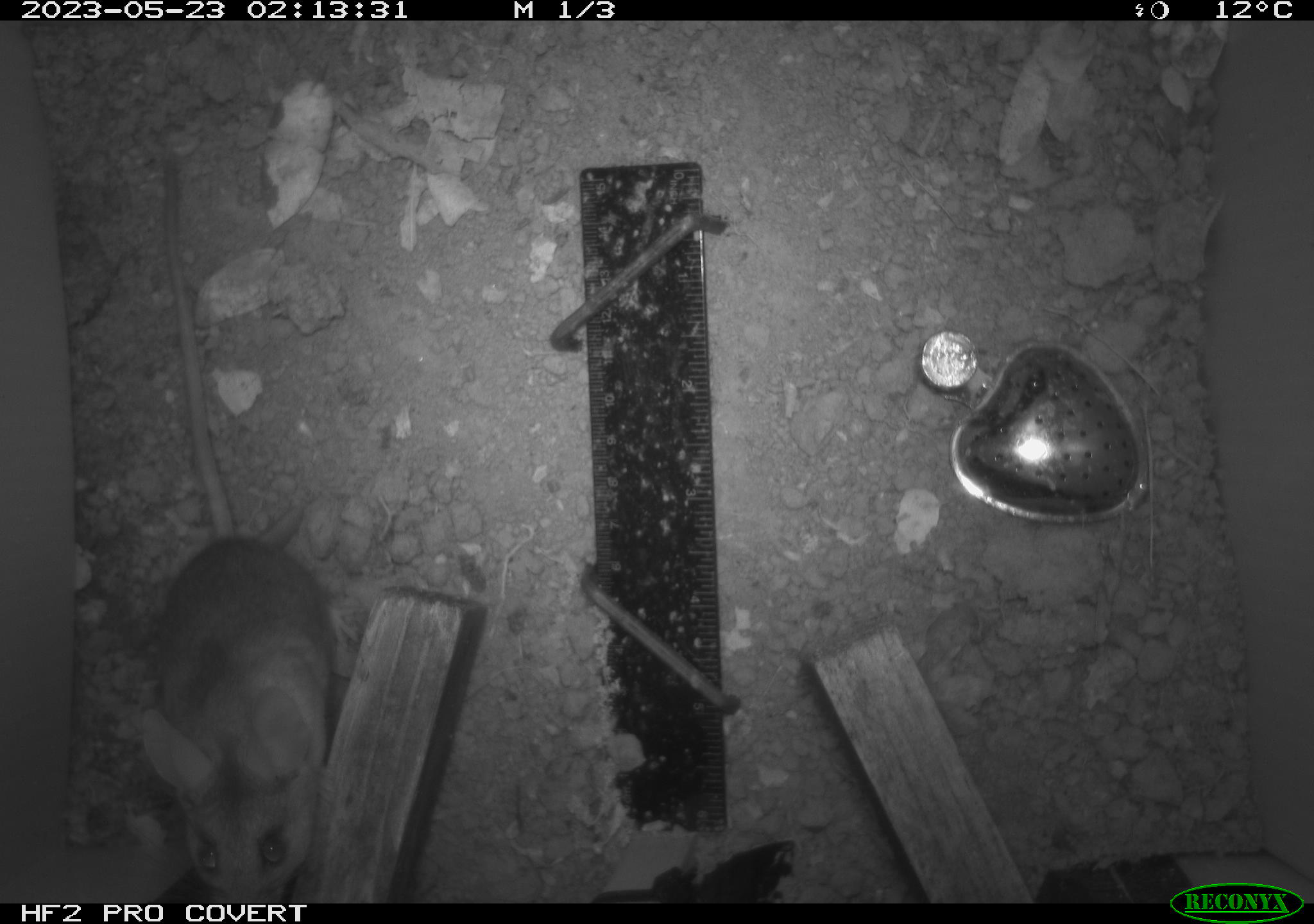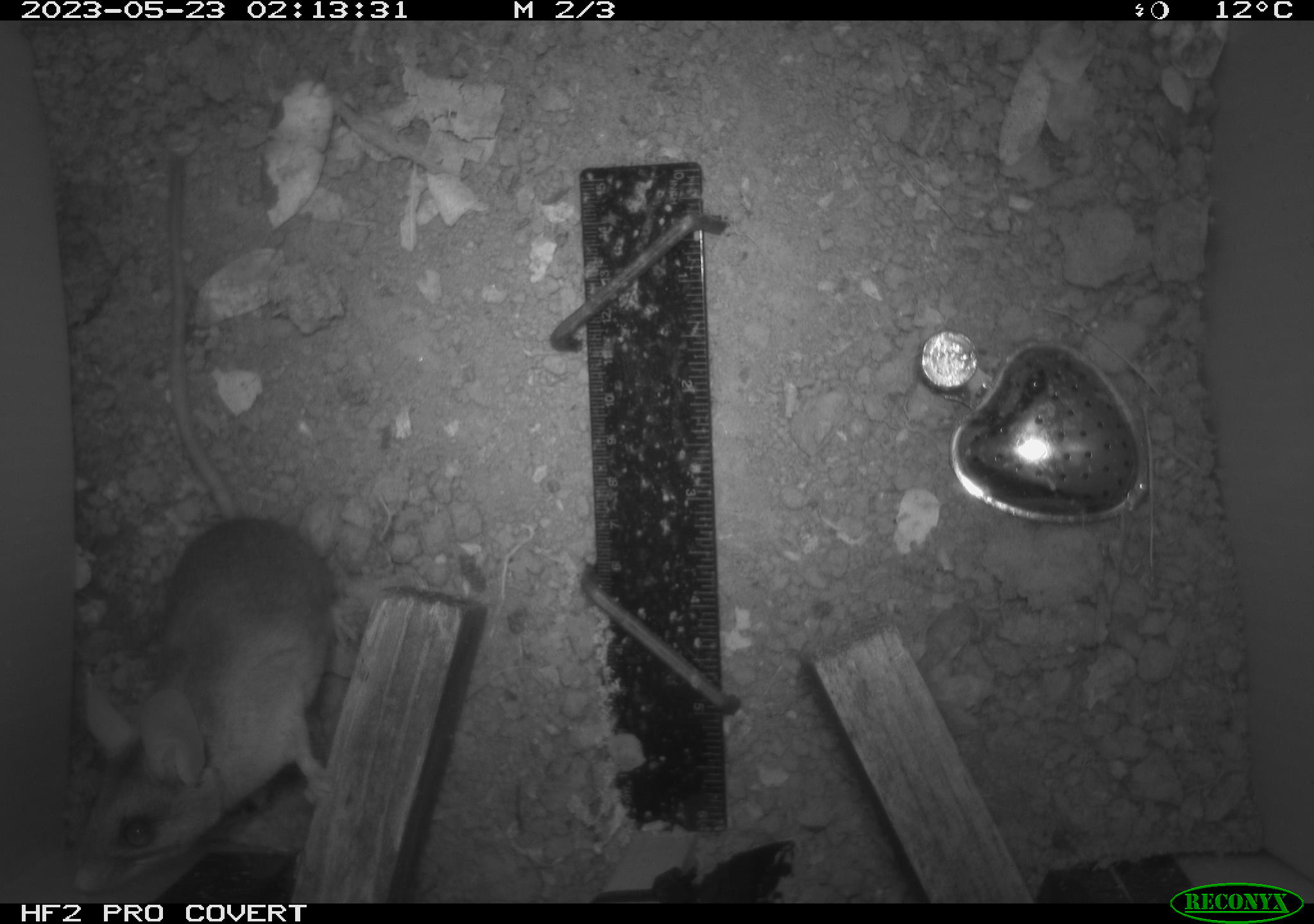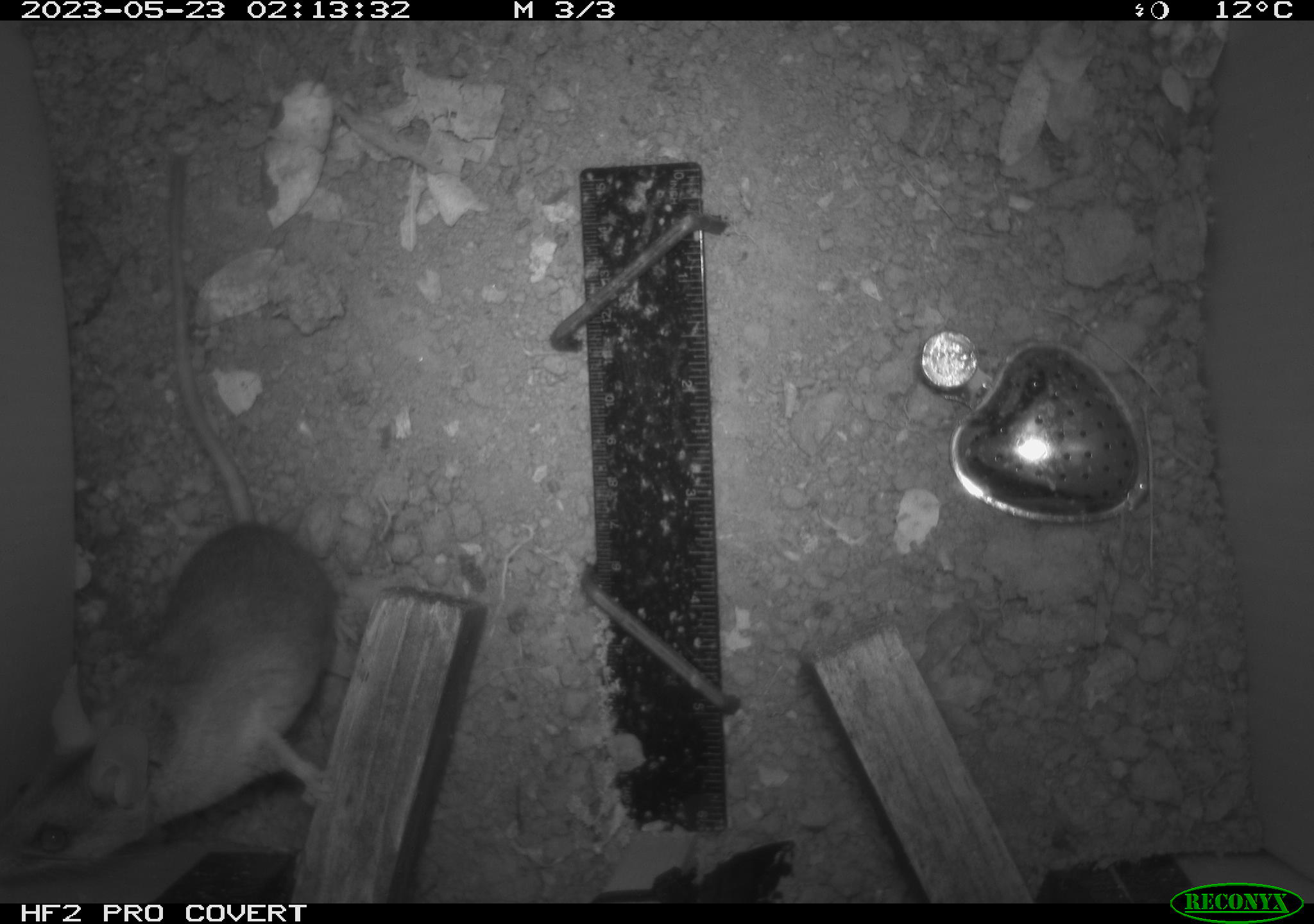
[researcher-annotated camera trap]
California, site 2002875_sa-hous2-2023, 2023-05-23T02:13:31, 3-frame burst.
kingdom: Animalia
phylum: Chordata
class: Mammalia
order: Rodentia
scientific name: Rodentia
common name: mouse species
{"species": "mouse species (Rodentia)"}